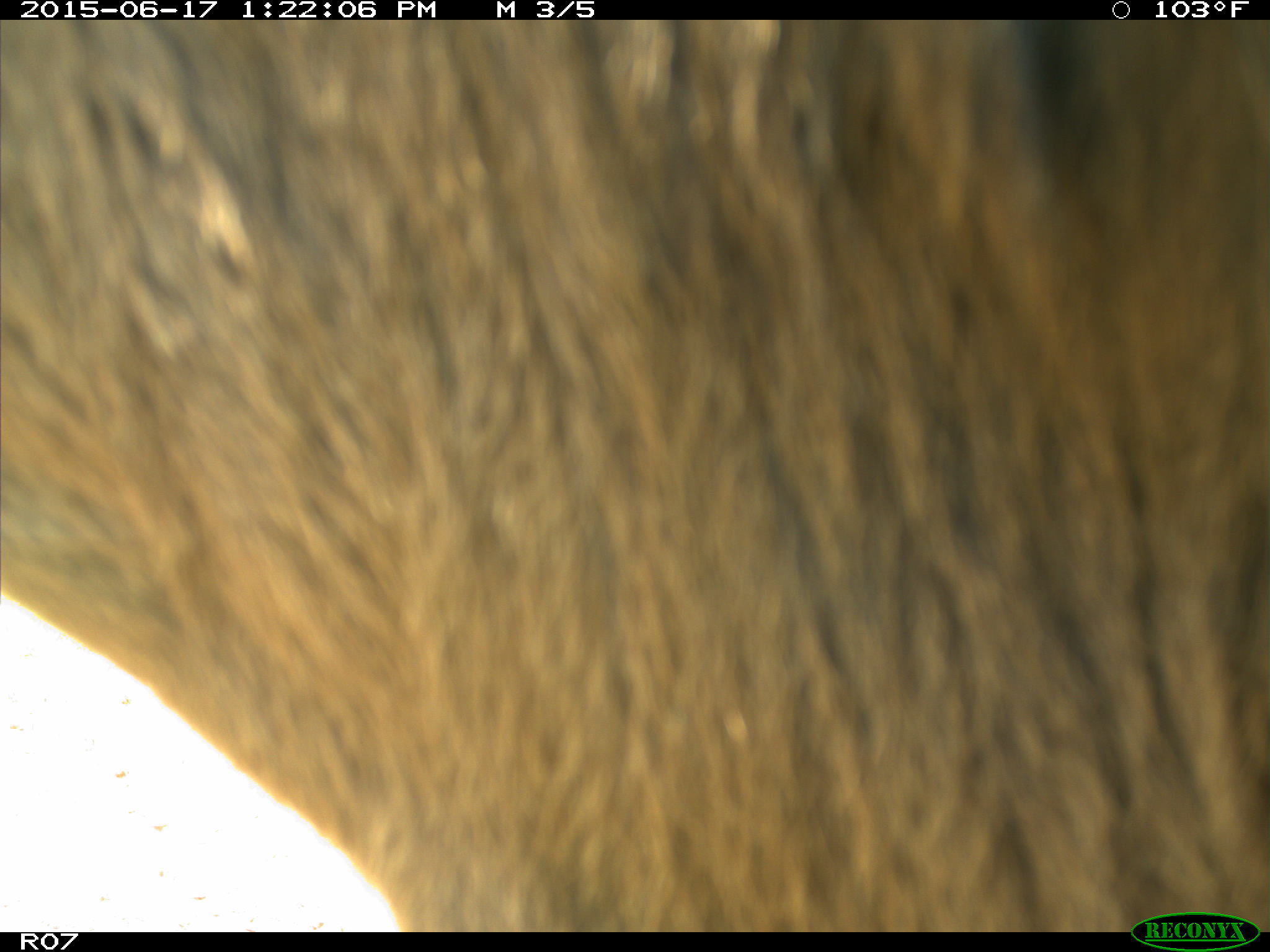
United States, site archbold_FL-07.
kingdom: Animalia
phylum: Chordata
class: Mammalia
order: Artiodactyla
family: Bovidae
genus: Bos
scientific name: Bos taurus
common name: domestic cow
Bos taurus (domestic cow).